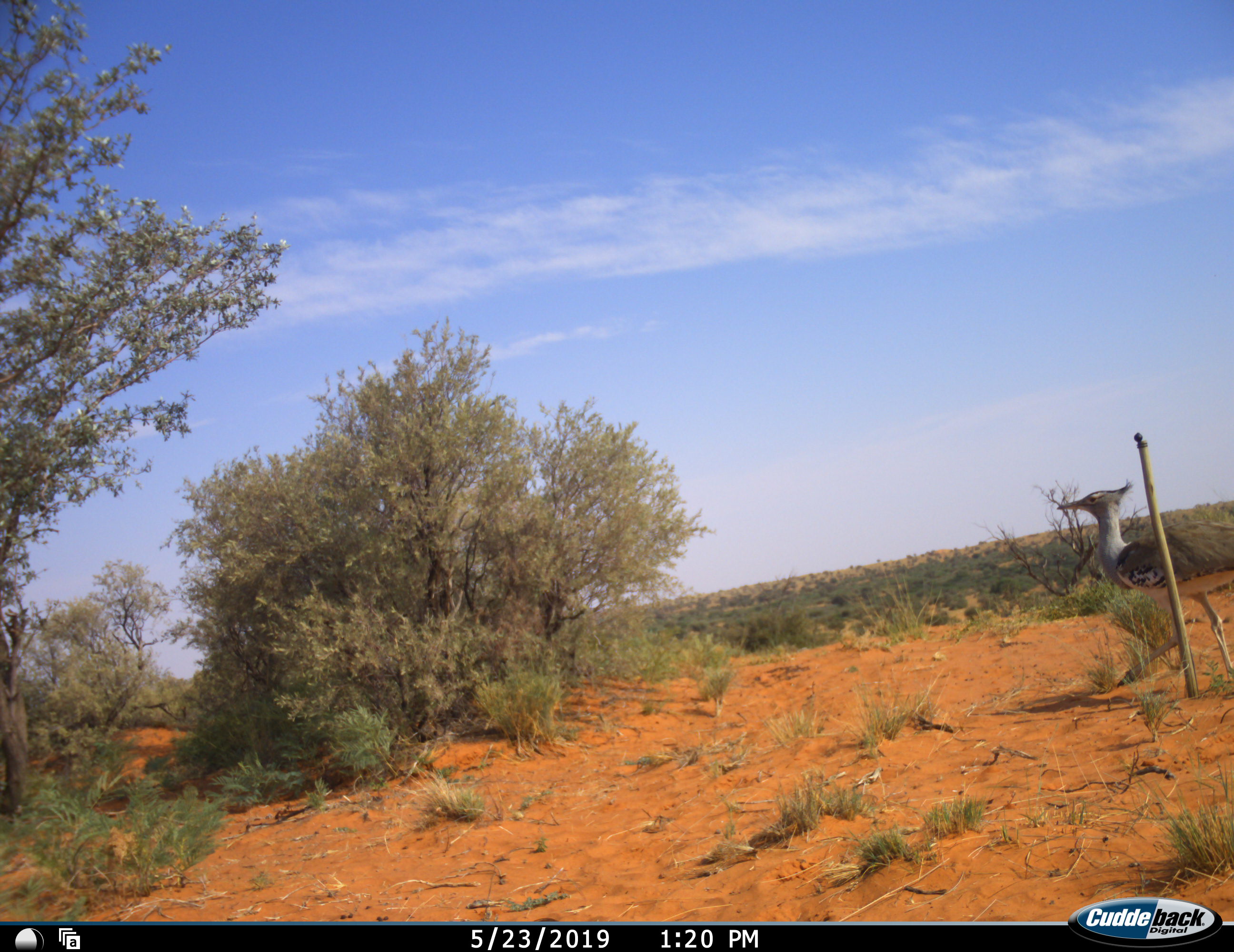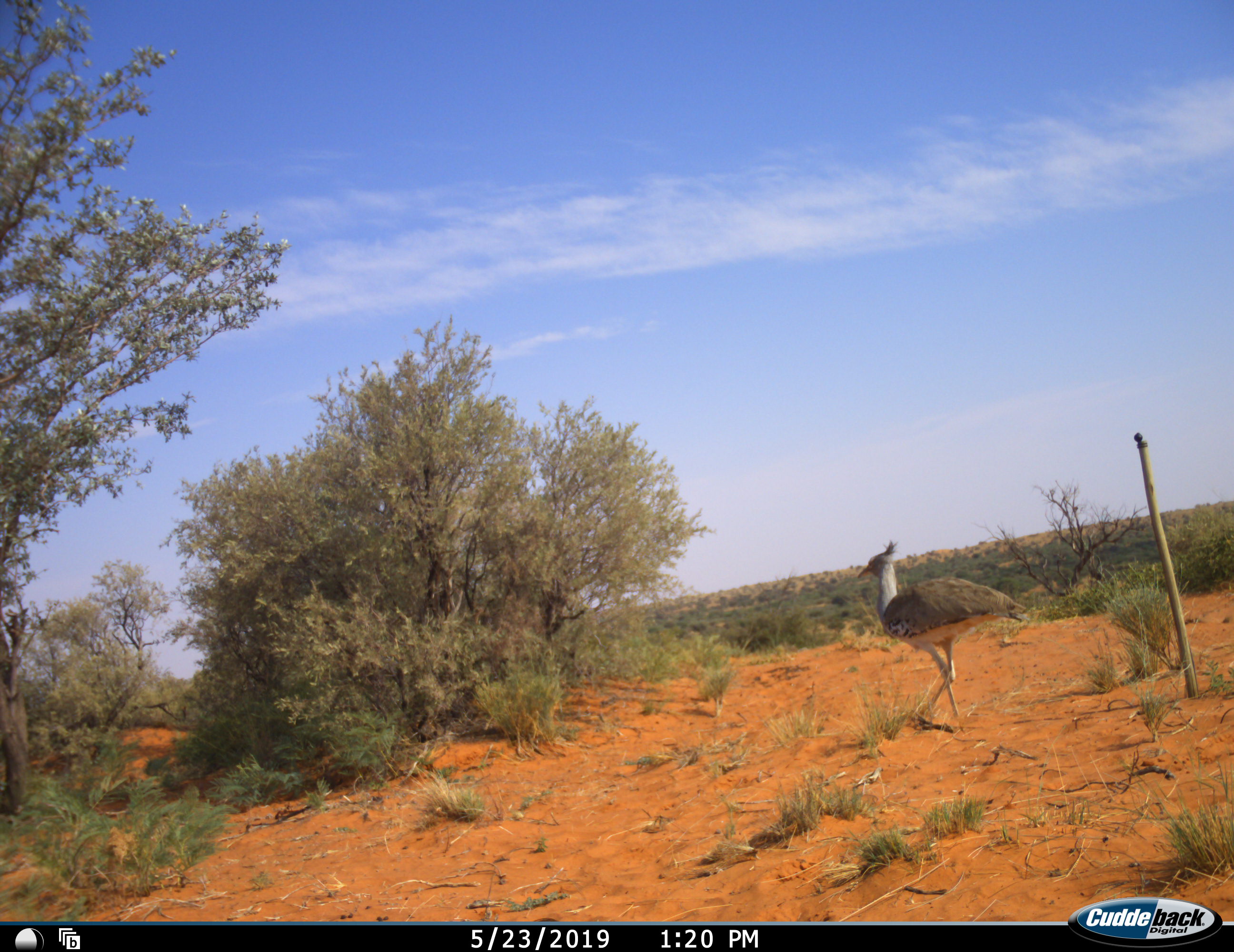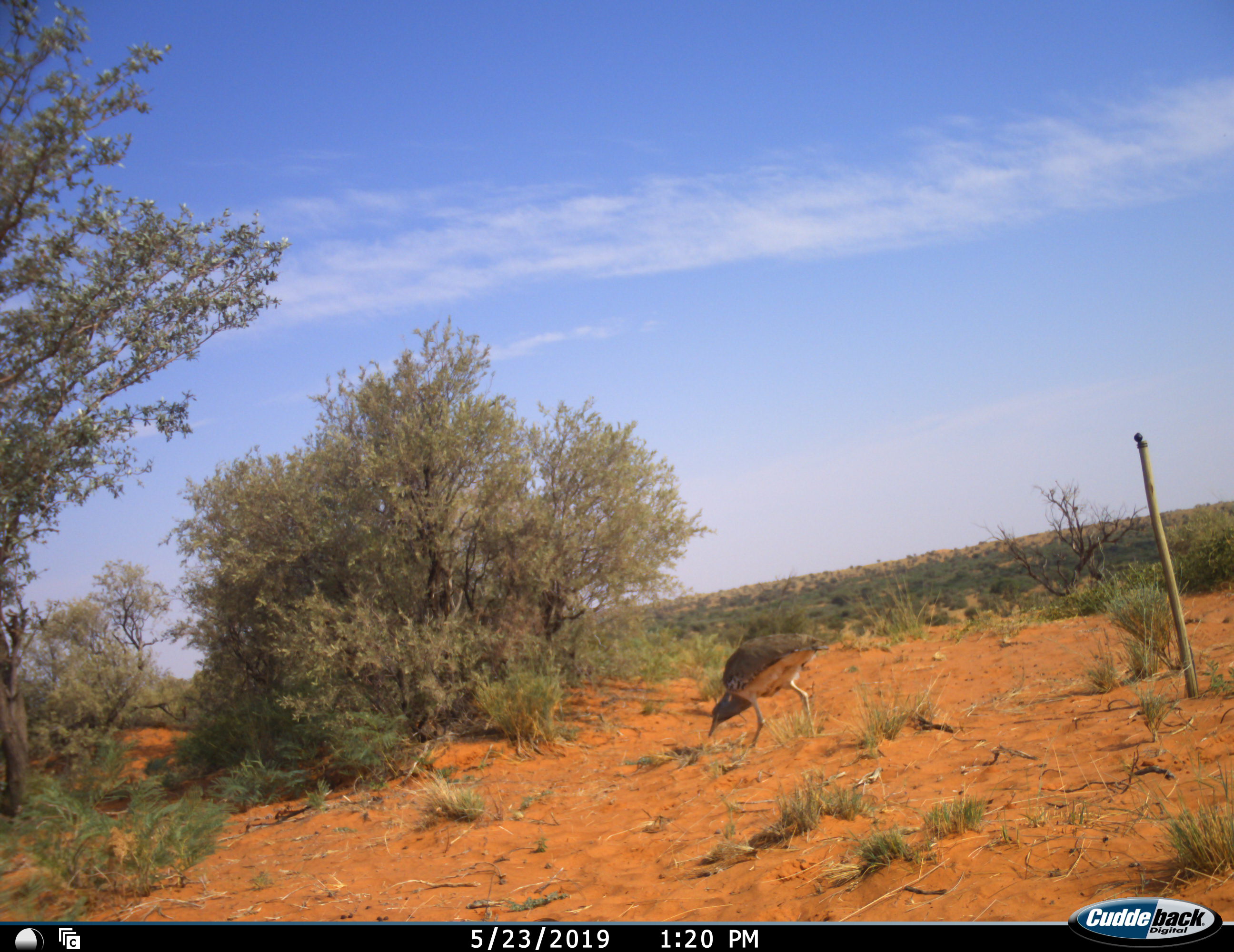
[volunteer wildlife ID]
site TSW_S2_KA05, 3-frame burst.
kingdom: Animalia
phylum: Chordata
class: Aves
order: Otidiformes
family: Otididae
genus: Ardeotis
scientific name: Ardeotis kori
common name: kori bustard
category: bustardkori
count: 1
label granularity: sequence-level